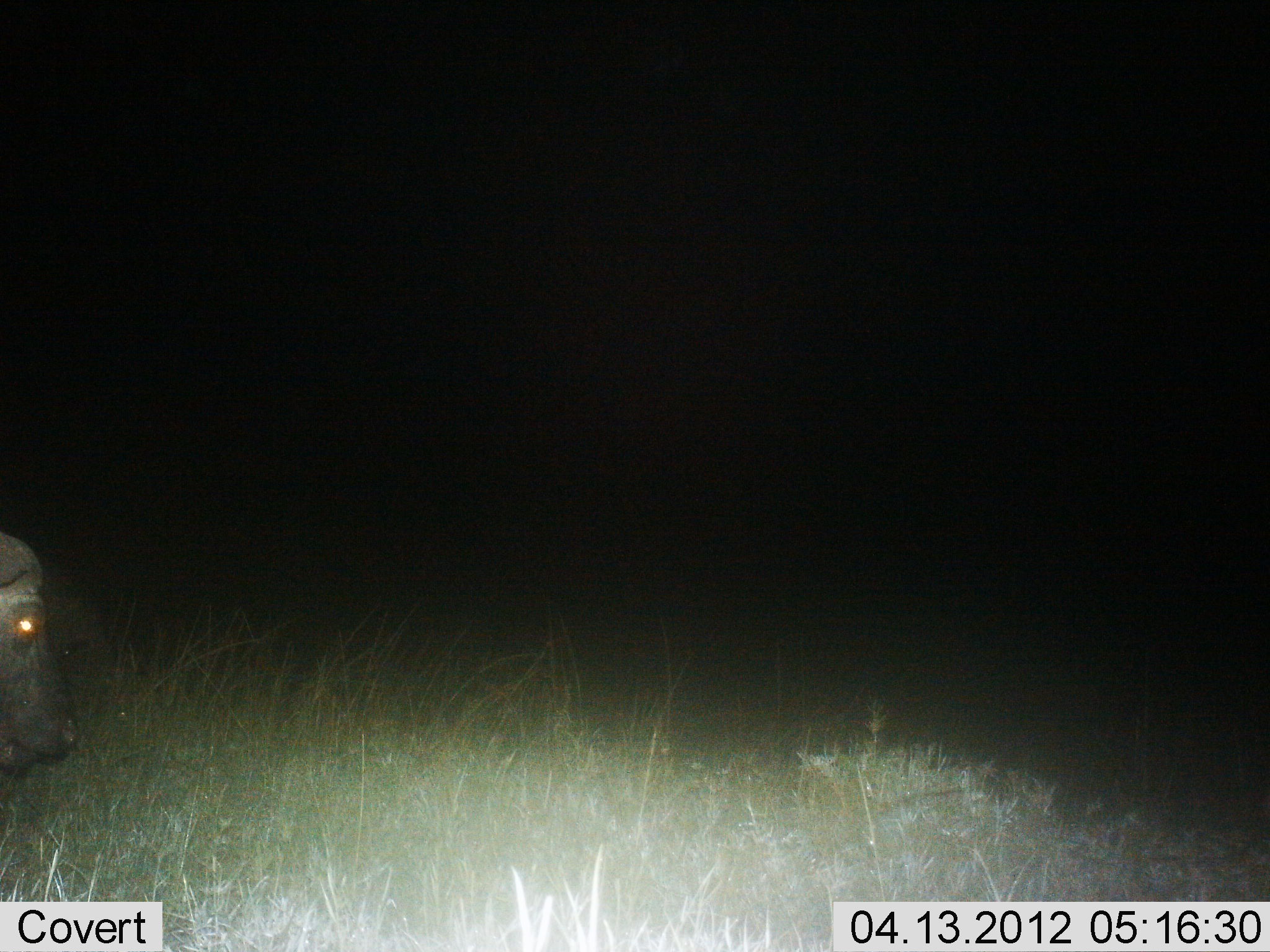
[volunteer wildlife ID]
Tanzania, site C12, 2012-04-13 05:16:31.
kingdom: Animalia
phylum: Chordata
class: Mammalia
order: Artiodactyla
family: Bovidae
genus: Syncerus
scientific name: Syncerus caffer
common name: cape buffalo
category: buffalo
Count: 1.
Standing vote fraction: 91%.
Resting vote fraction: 9%.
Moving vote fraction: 9%.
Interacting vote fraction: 0%.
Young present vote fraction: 0%.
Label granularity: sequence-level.